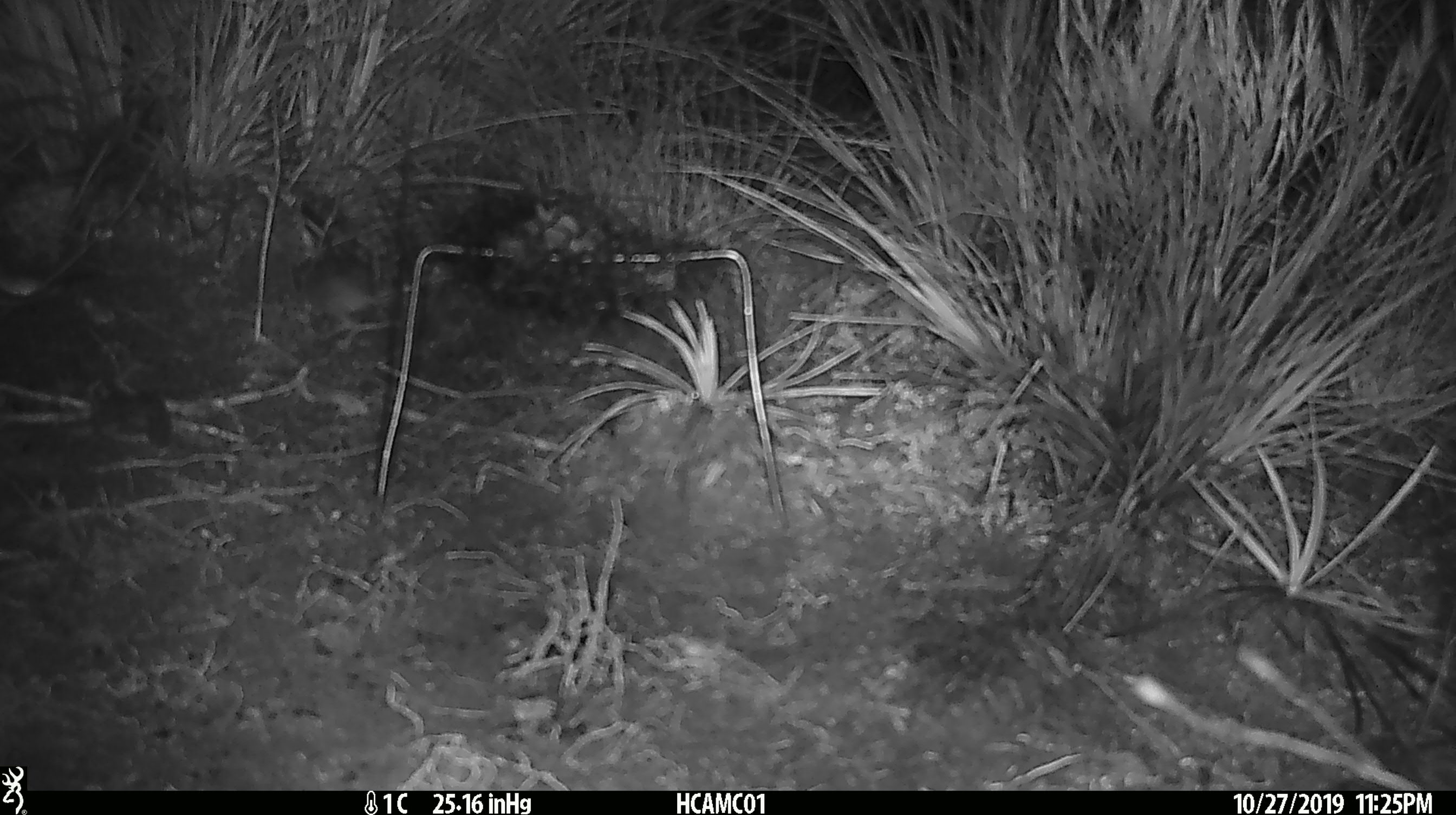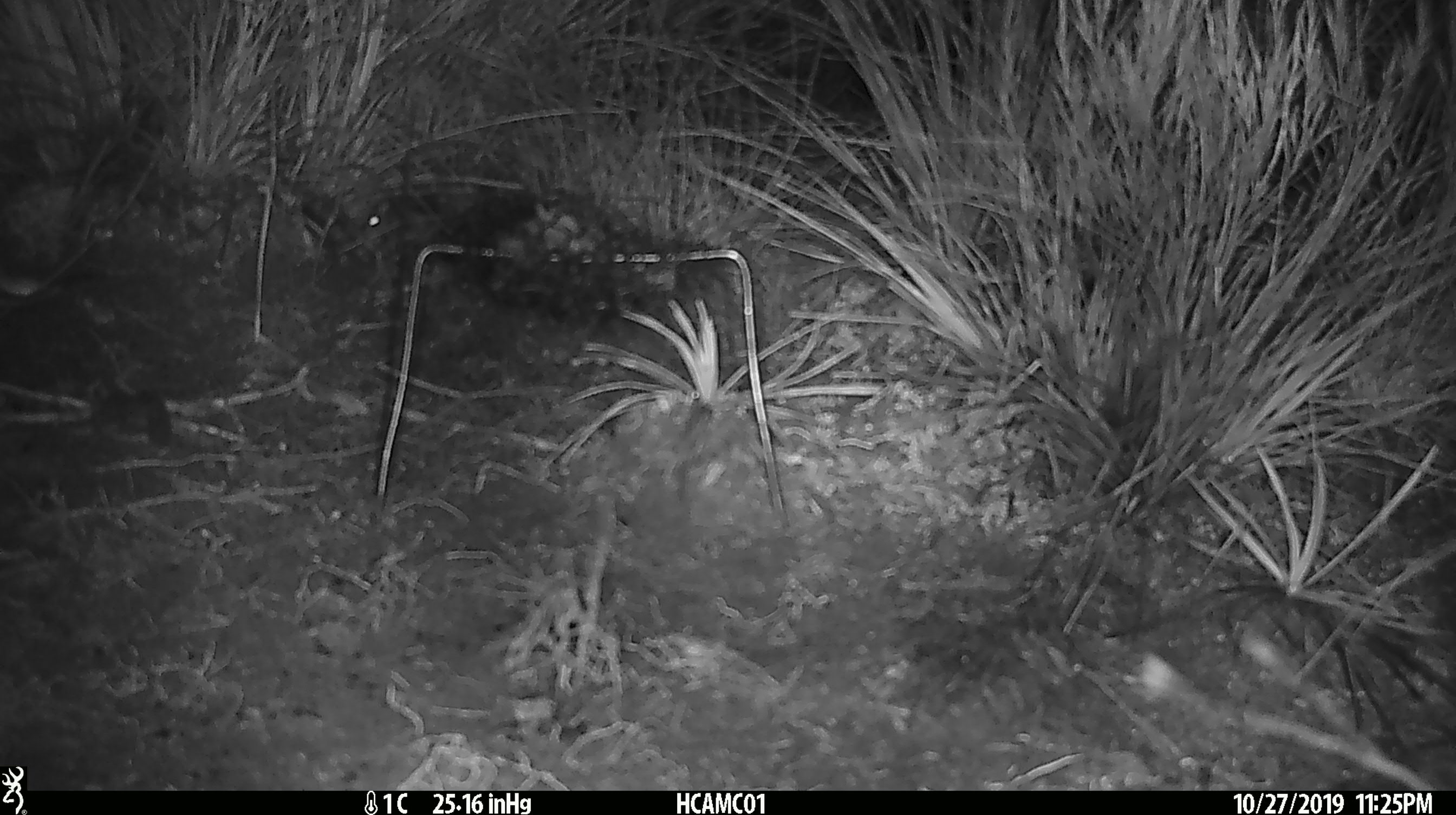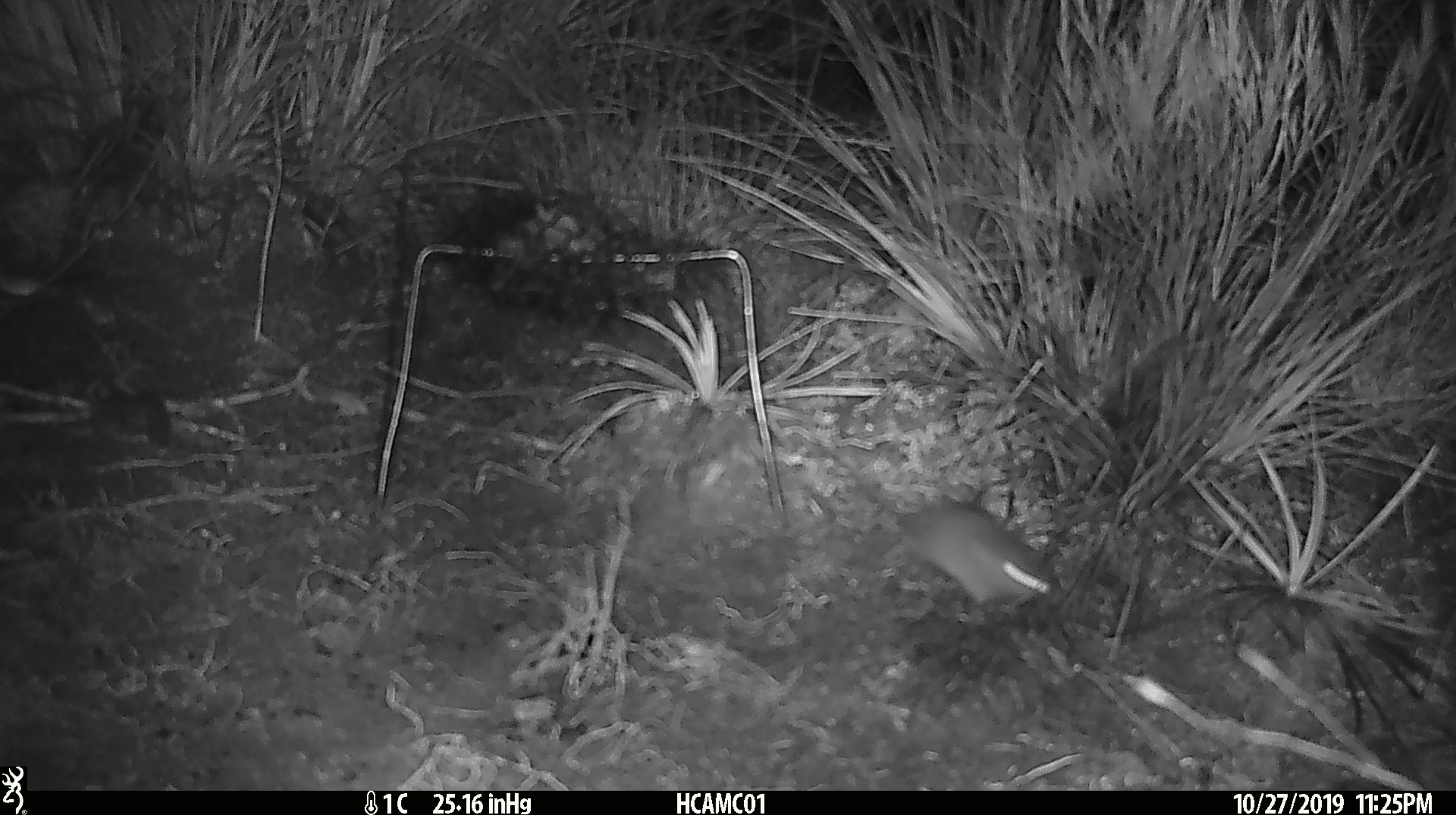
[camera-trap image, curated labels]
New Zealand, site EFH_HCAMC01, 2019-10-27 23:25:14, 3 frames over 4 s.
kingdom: Animalia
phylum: Chordata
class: Mammalia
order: Rodentia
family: Muridae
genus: Mus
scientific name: Mus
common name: mouse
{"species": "mouse (Mus)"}